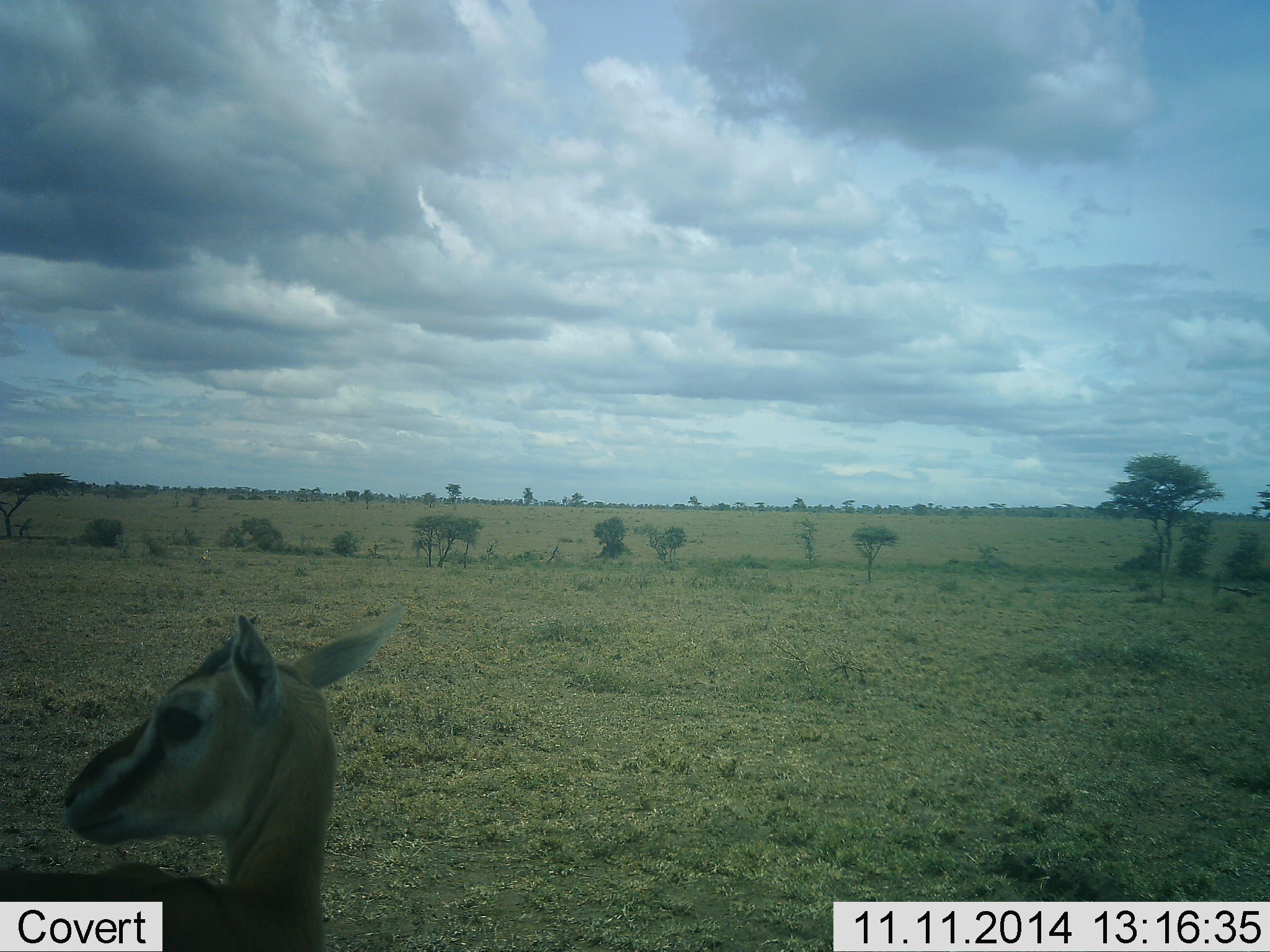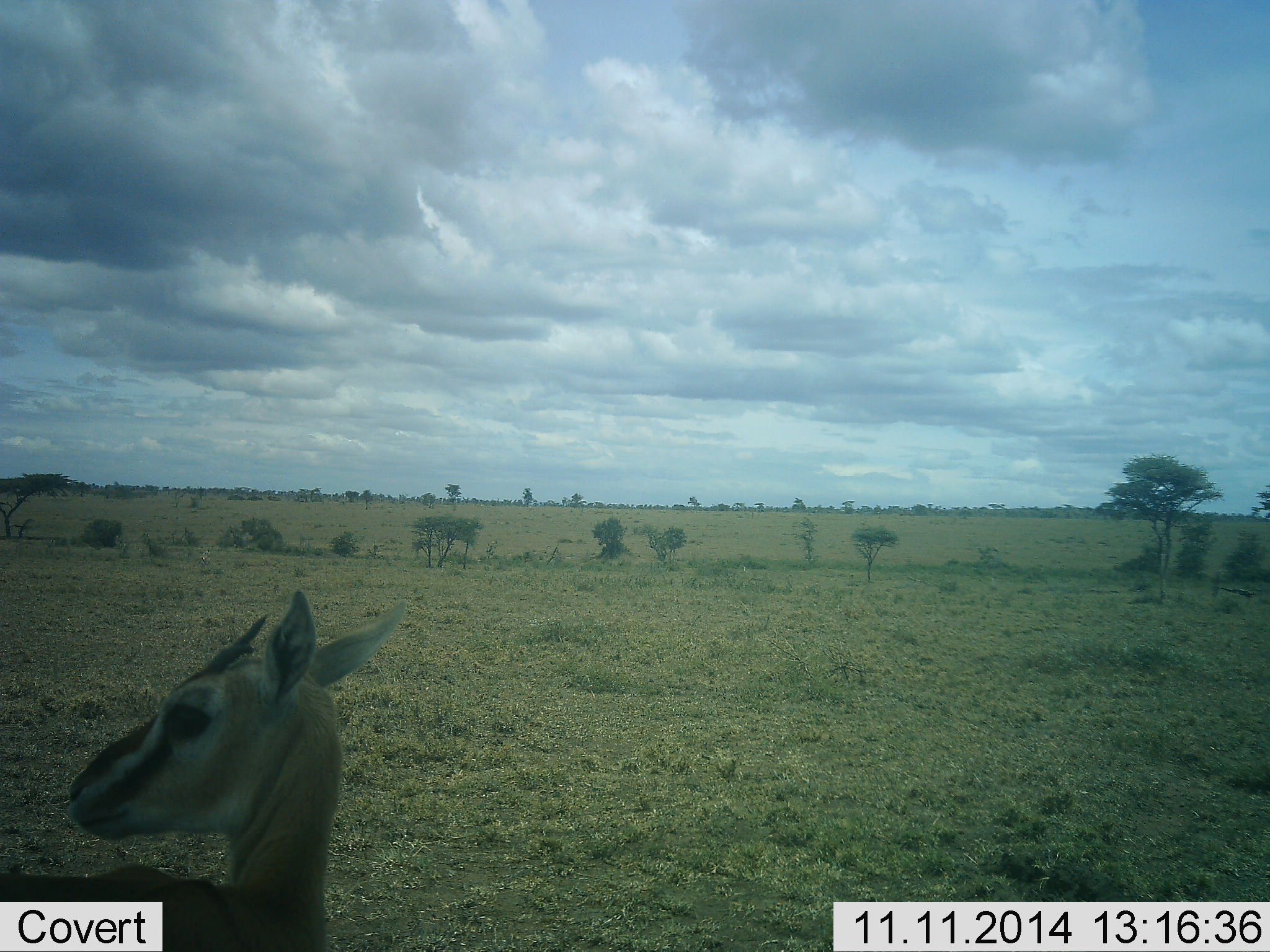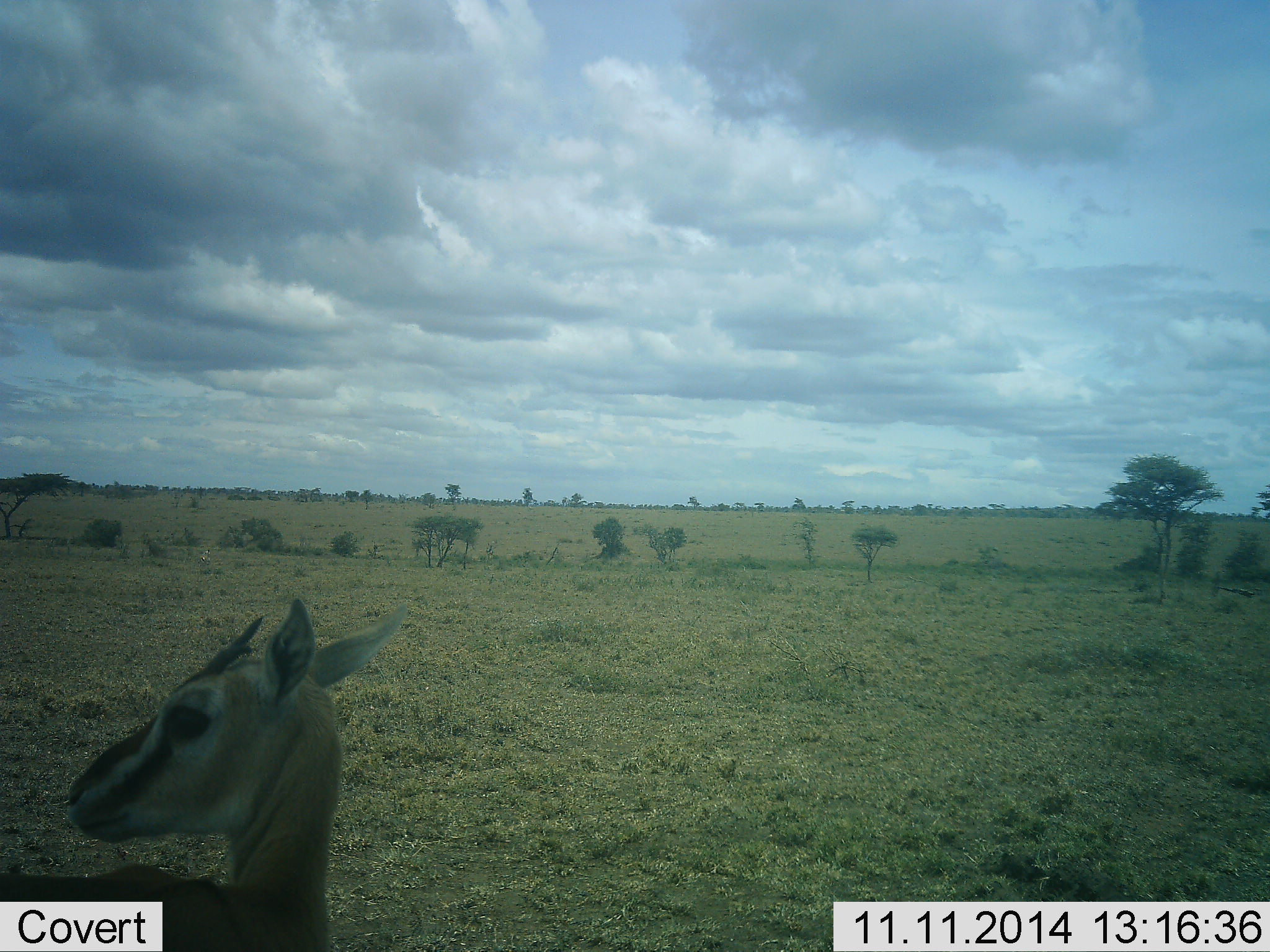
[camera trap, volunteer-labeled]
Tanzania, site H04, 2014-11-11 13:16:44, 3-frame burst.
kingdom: Animalia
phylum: Chordata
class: Mammalia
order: Artiodactyla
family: Bovidae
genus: Eudorcas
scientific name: Eudorcas thomsonii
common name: thomson's gazelle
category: gazellethomsons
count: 1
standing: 100%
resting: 0%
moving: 0%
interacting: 0%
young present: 0%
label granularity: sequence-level